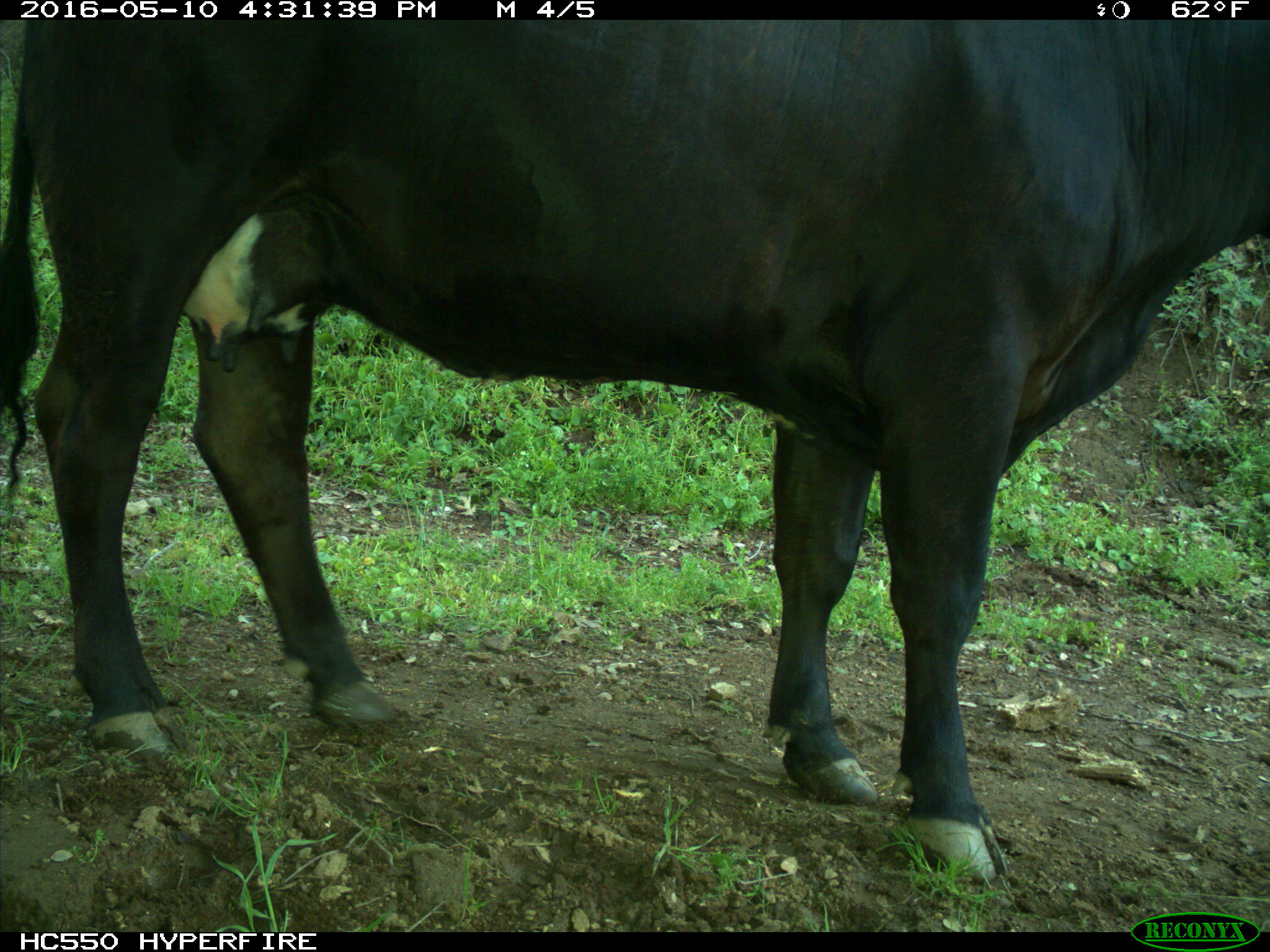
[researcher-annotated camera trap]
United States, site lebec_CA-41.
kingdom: Animalia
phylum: Chordata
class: Mammalia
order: Artiodactyla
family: Bovidae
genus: Bos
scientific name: Bos taurus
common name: domestic cow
Bos taurus (domestic cow).